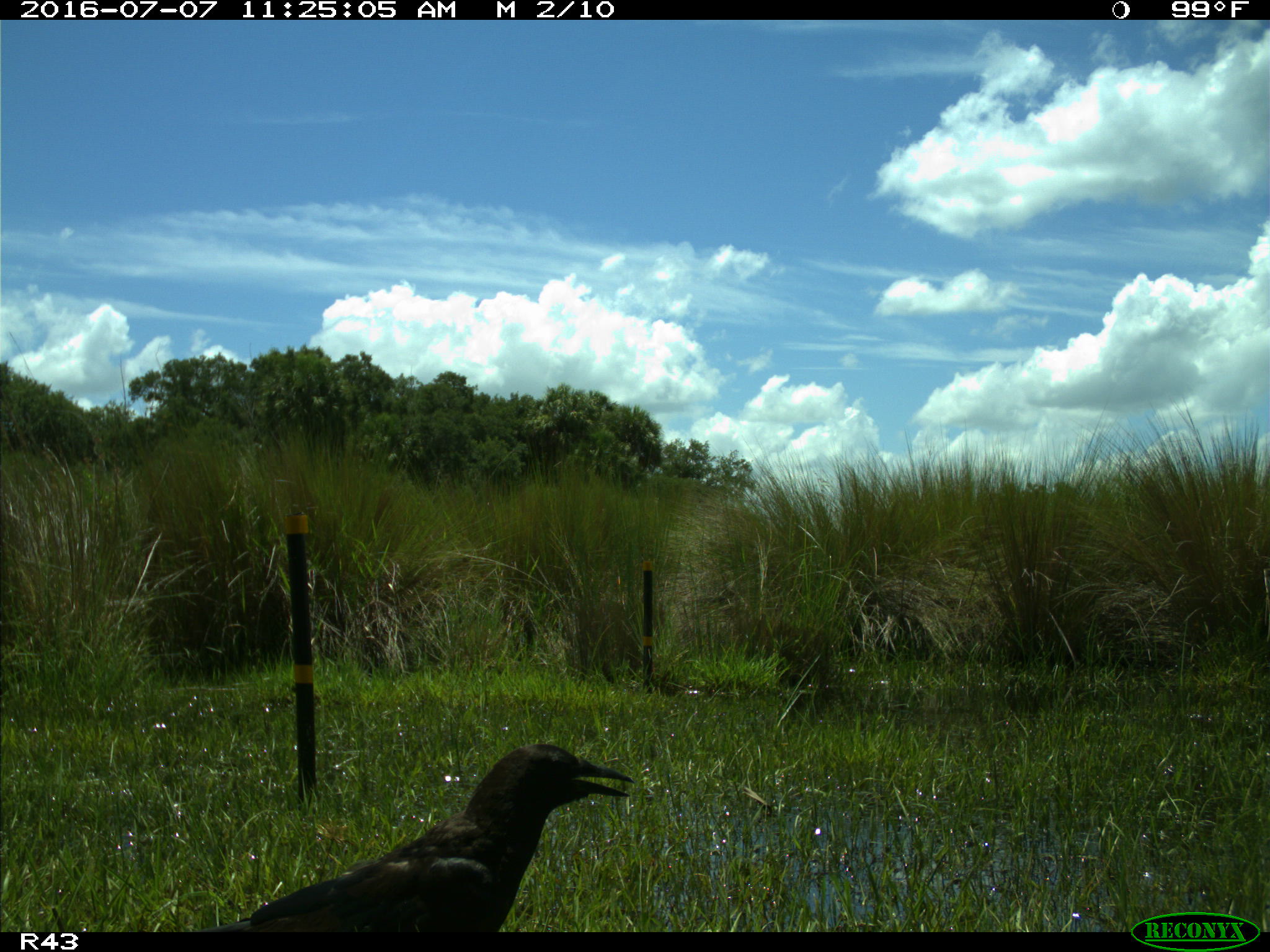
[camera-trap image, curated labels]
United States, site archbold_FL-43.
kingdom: Animalia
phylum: Chordata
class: Aves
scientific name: Aves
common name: birds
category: unidentified bird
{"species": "unidentified bird (birds) (Aves)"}